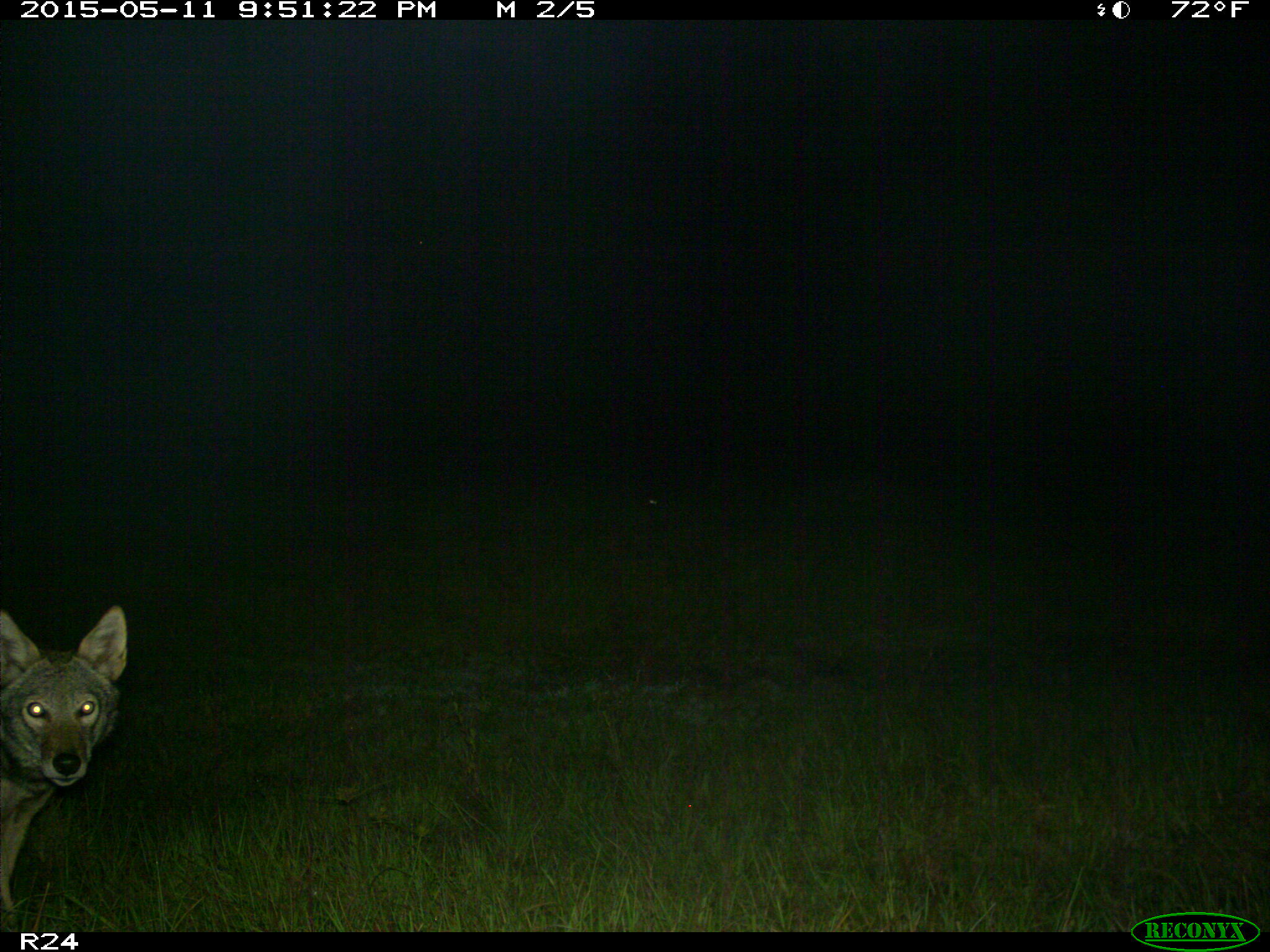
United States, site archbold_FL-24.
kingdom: Animalia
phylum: Chordata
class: Mammalia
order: Carnivora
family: Canidae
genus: Canis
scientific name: Canis latrans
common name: coyote